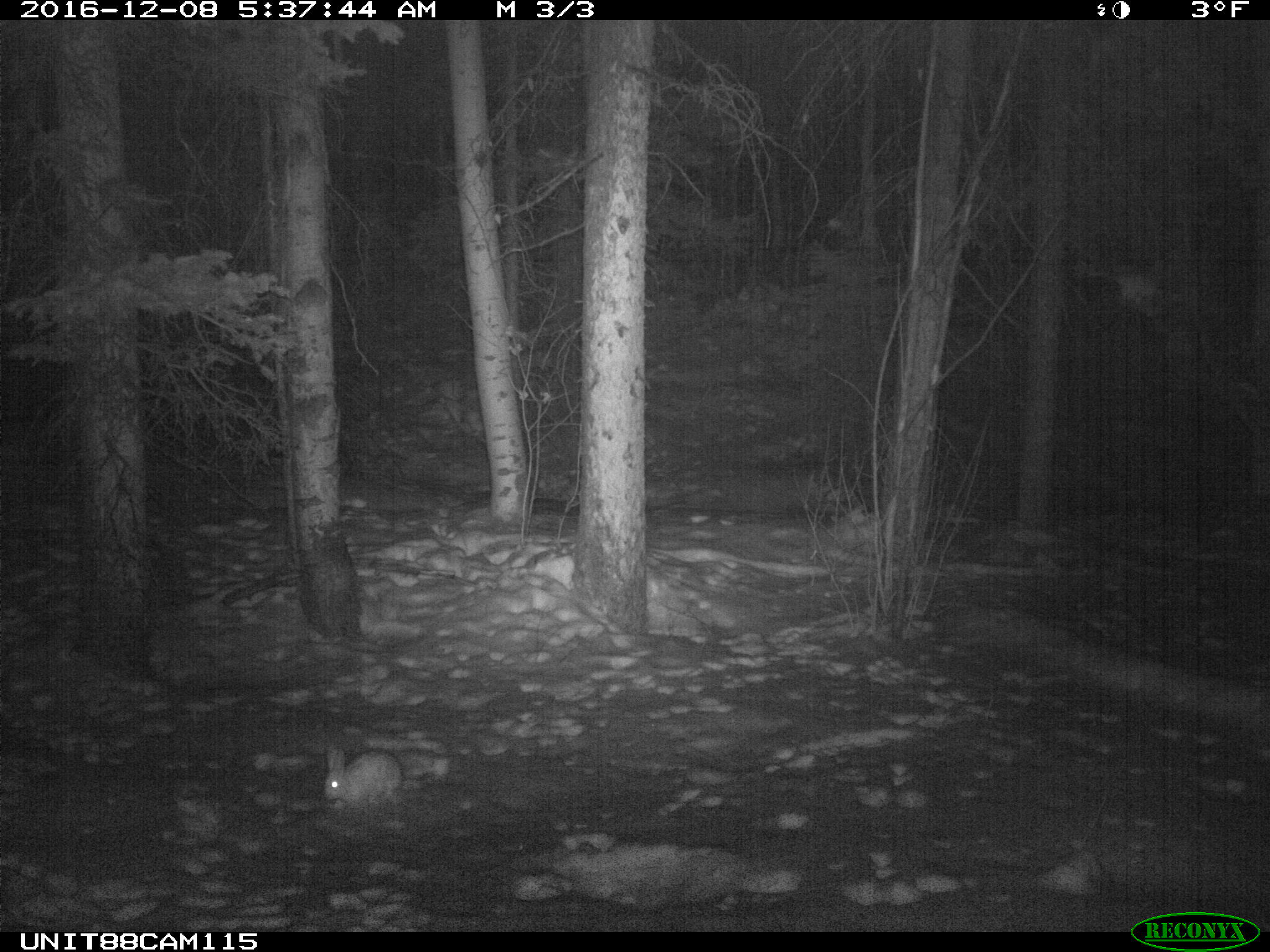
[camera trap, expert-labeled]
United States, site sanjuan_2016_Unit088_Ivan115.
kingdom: Animalia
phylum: Chordata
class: Mammalia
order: Lagomorpha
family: Leporidae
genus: Lepus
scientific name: Lepus americanus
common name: snowshoe hare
Lepus americanus (snowshoe hare).